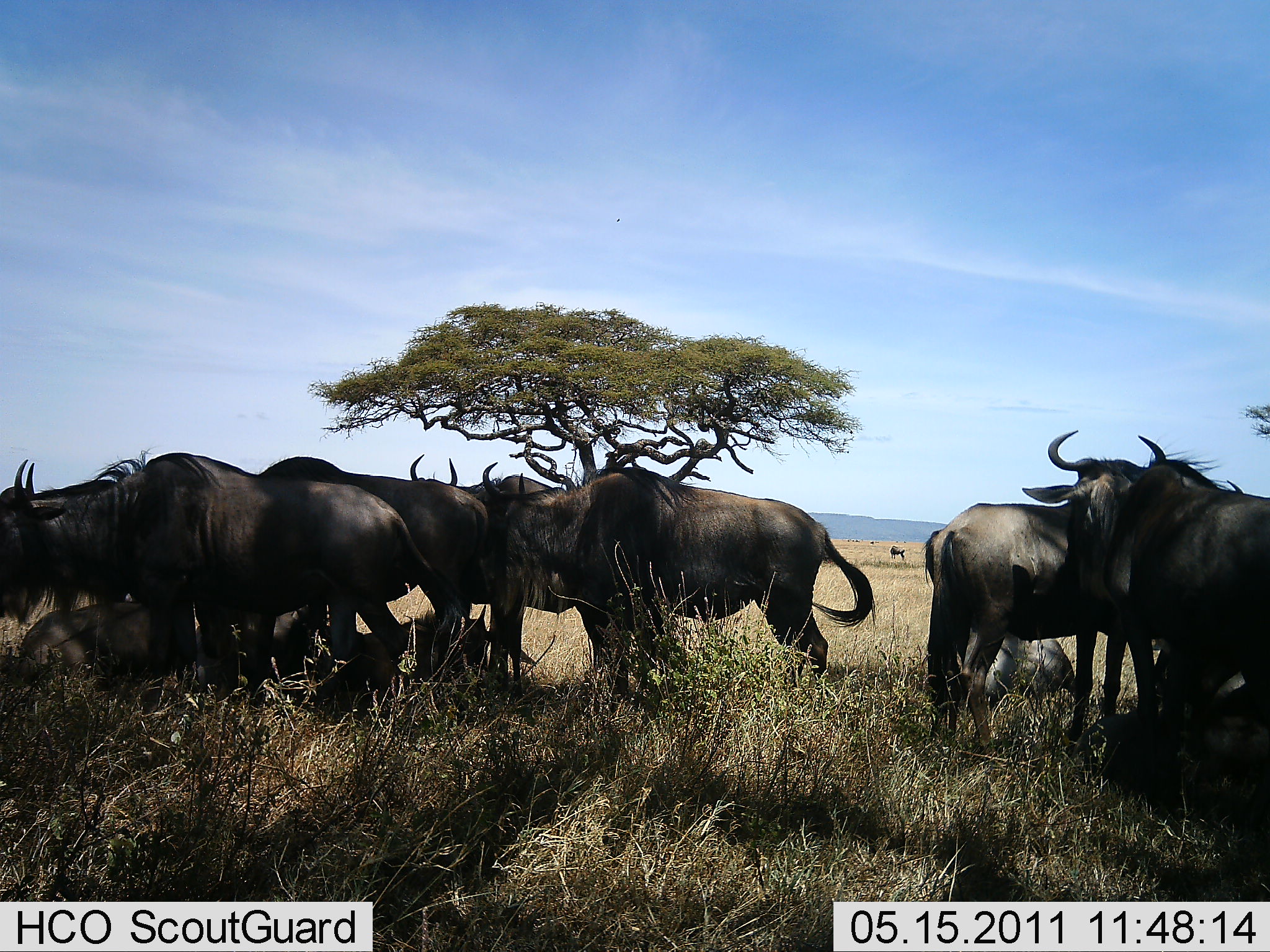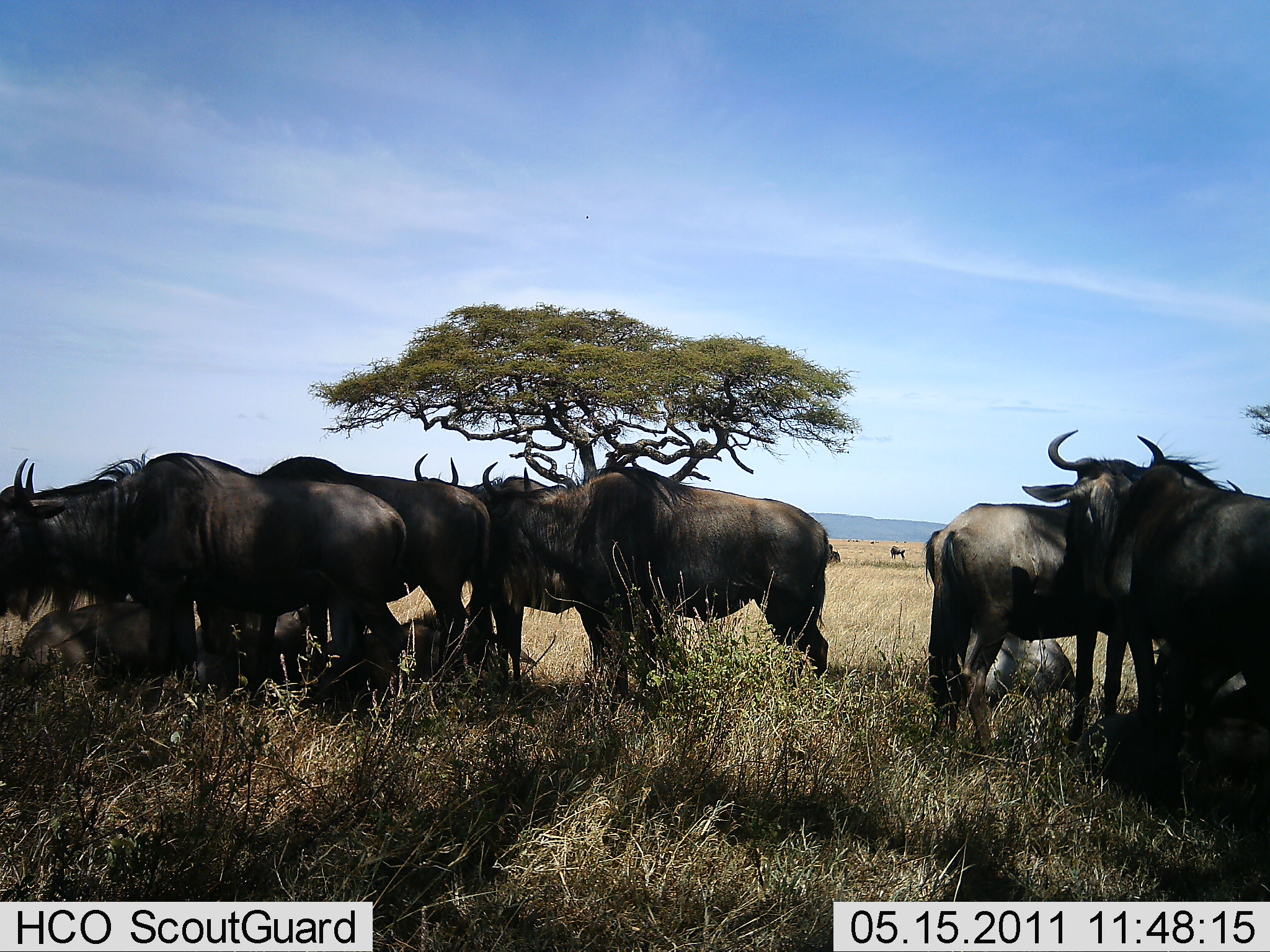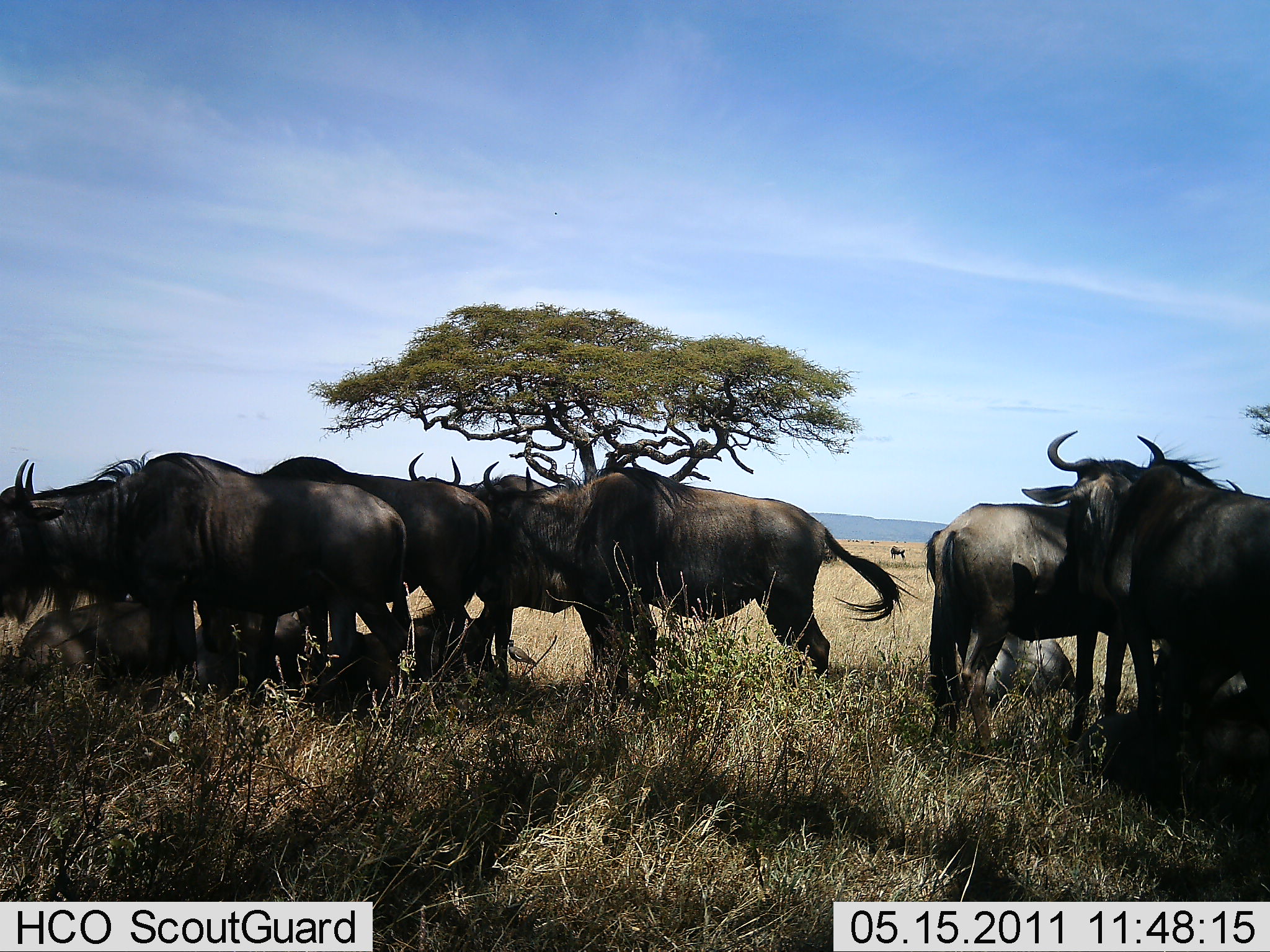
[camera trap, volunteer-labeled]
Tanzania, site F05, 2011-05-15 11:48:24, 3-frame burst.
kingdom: Animalia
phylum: Chordata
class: Mammalia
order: Artiodactyla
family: Bovidae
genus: Connochaetes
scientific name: Connochaetes taurinus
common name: blue wildebeest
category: wildebeest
Wildebeest (blue wildebeest) (Connochaetes taurinus), count 10. Behavior (volunteer vote fractions): standing 100%, resting 50%, moving 0%, interacting 0%. Young present (vote fraction): 20%. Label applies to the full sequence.